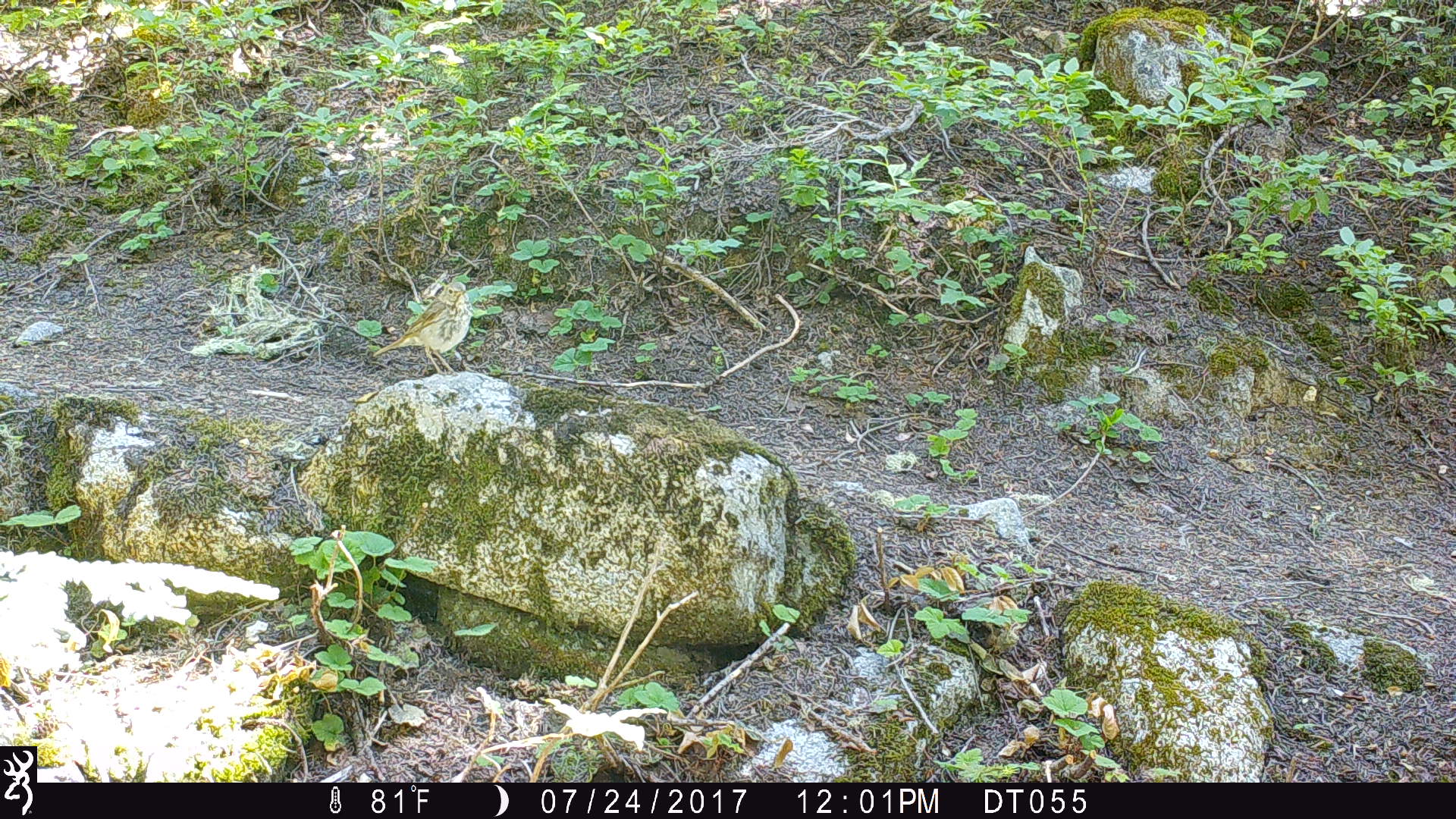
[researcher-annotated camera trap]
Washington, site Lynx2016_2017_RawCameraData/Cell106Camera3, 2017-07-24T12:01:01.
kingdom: Animalia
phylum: Chordata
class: Aves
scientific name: Aves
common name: birds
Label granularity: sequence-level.